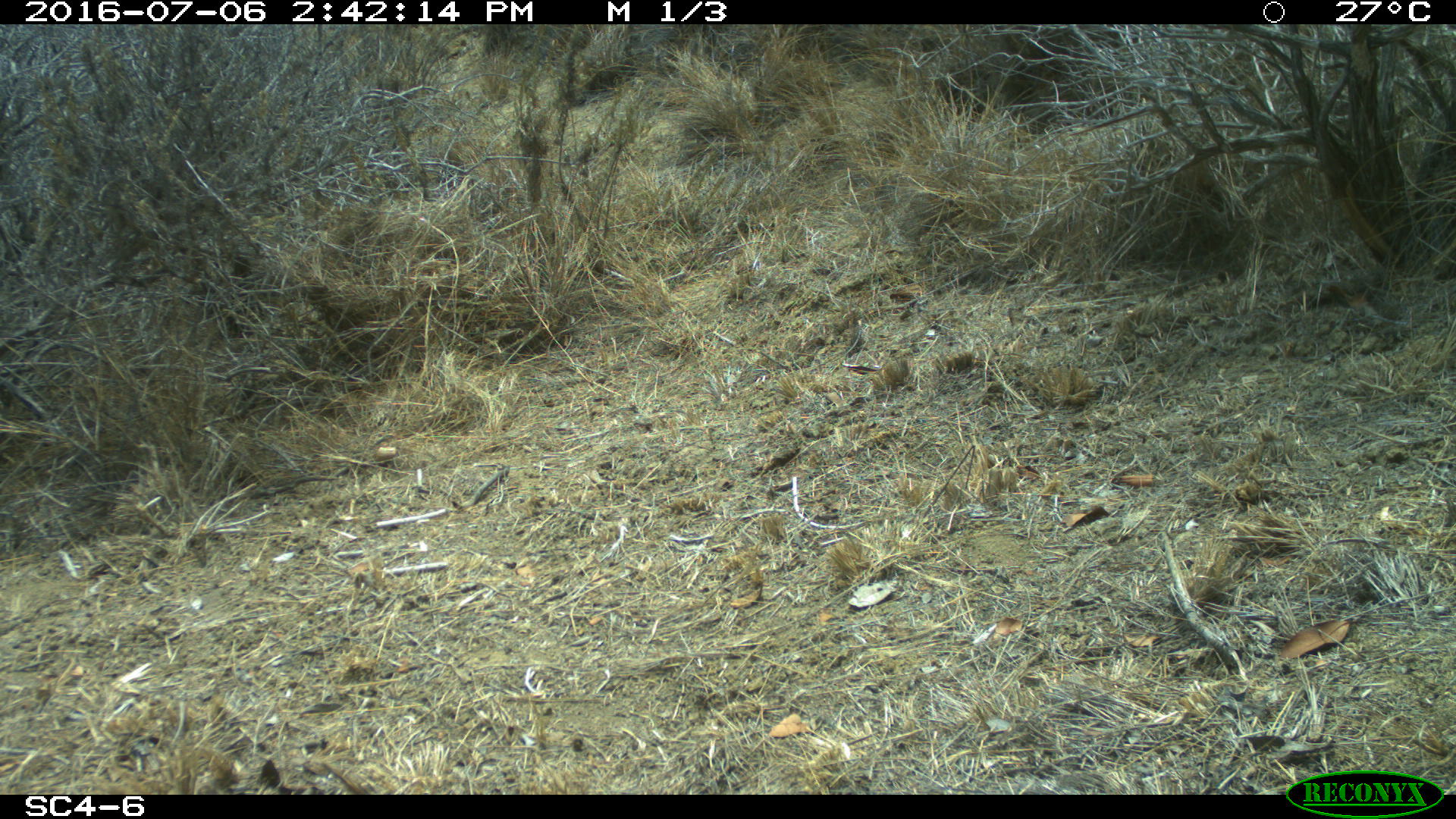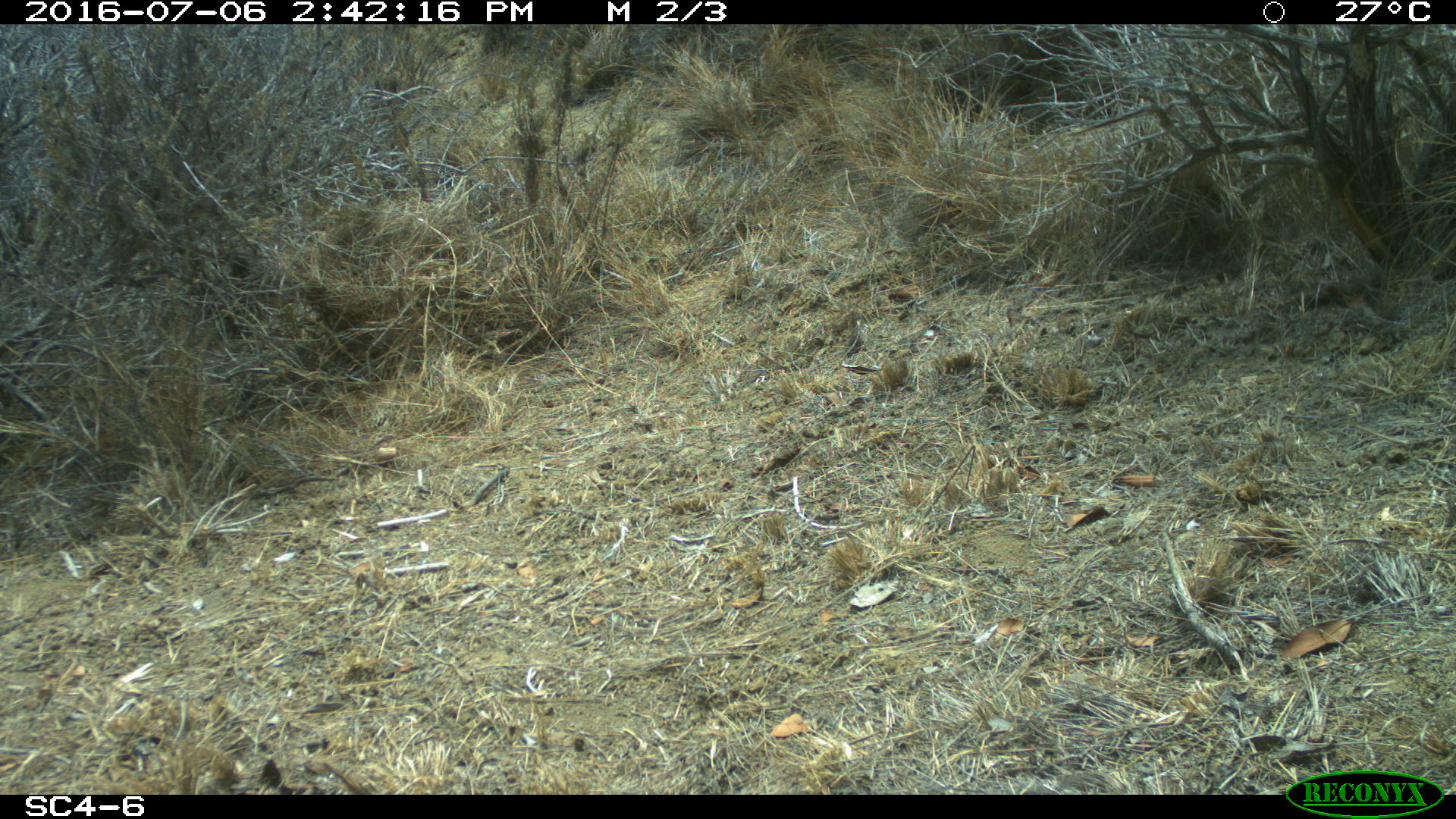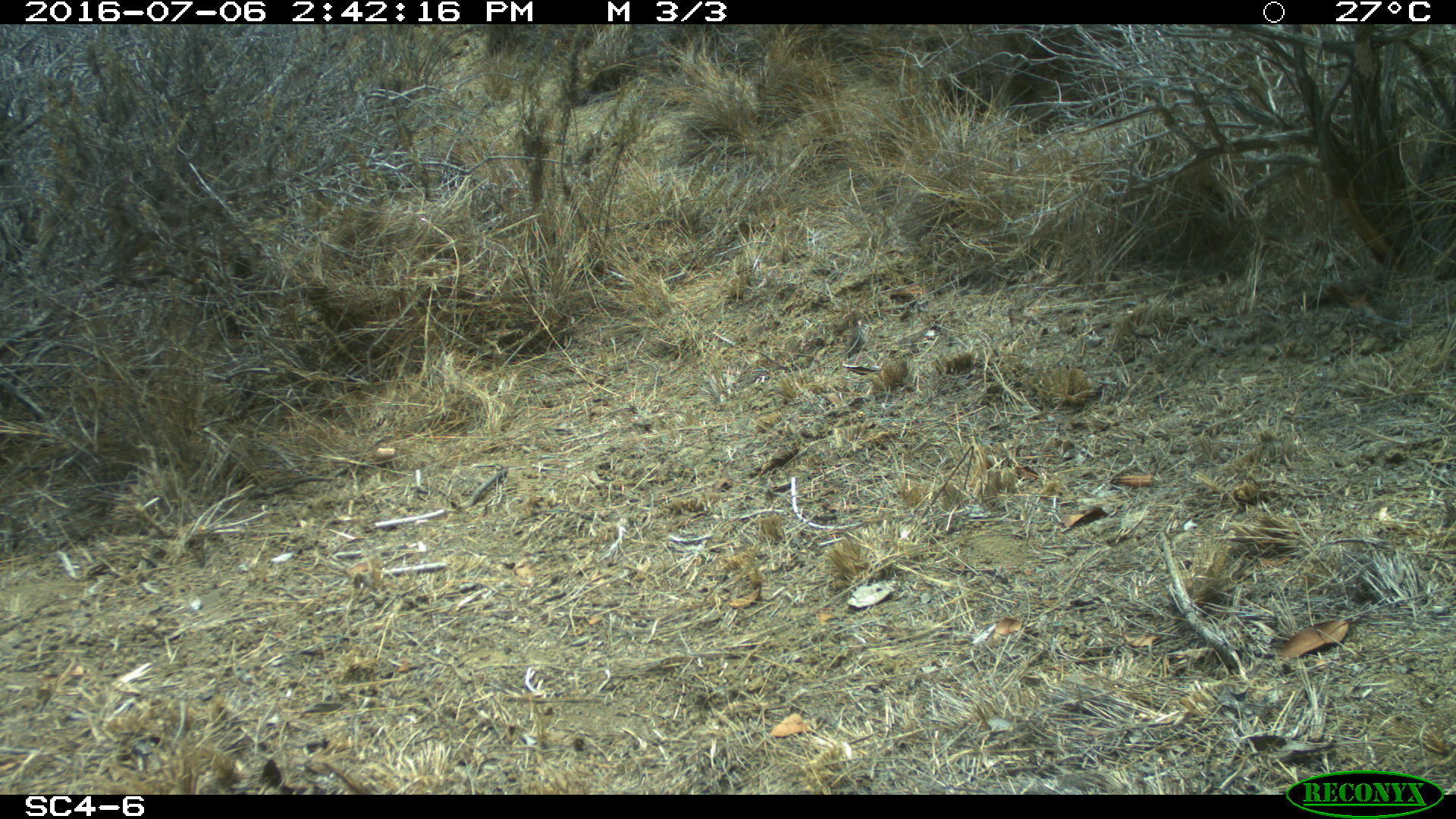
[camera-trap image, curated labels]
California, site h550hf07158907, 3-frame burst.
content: no animal present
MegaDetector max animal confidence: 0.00